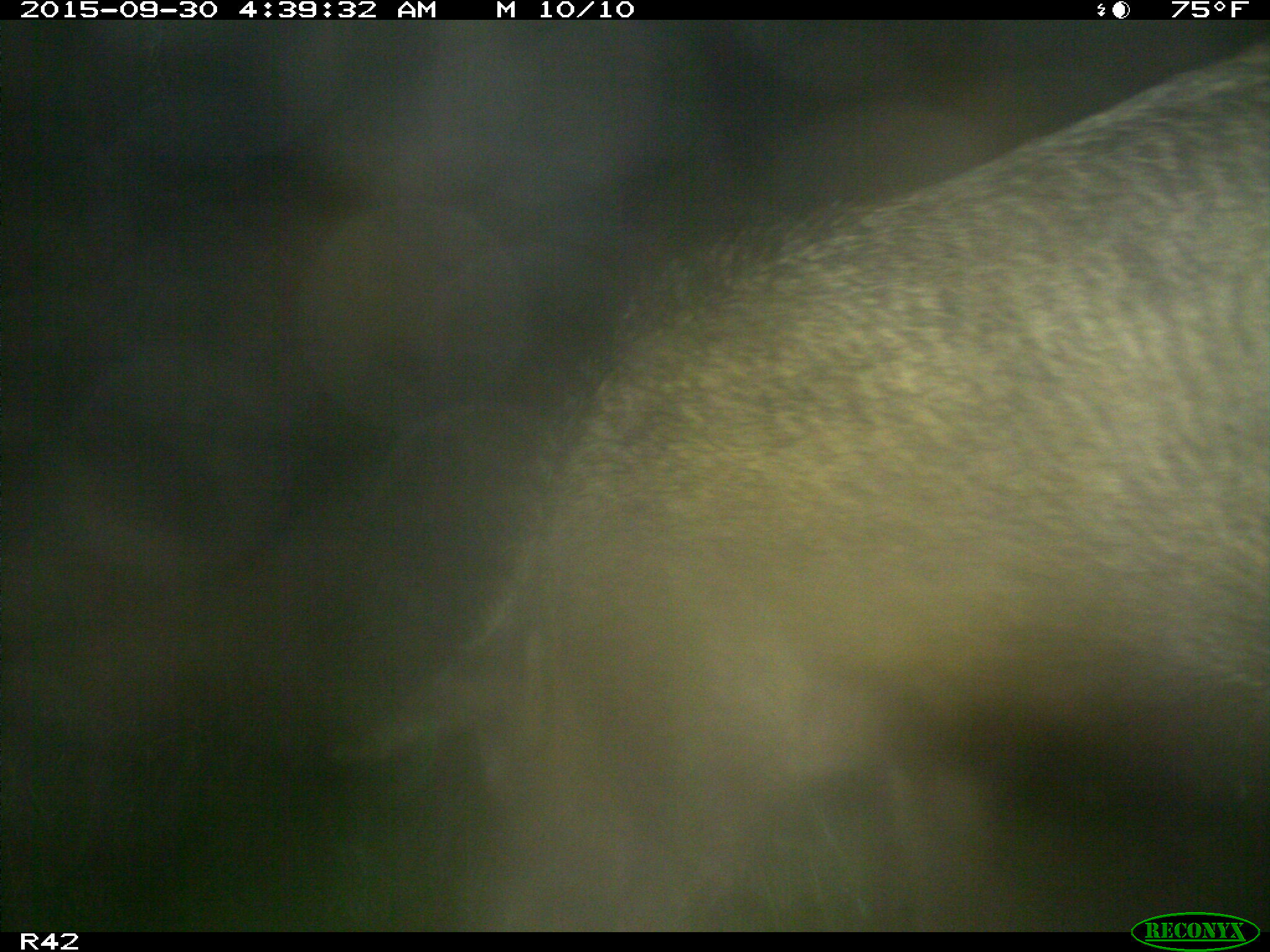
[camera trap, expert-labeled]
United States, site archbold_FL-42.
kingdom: Animalia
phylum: Chordata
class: Mammalia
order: Artiodactyla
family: Suidae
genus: Sus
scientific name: Sus scrofa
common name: wild boar